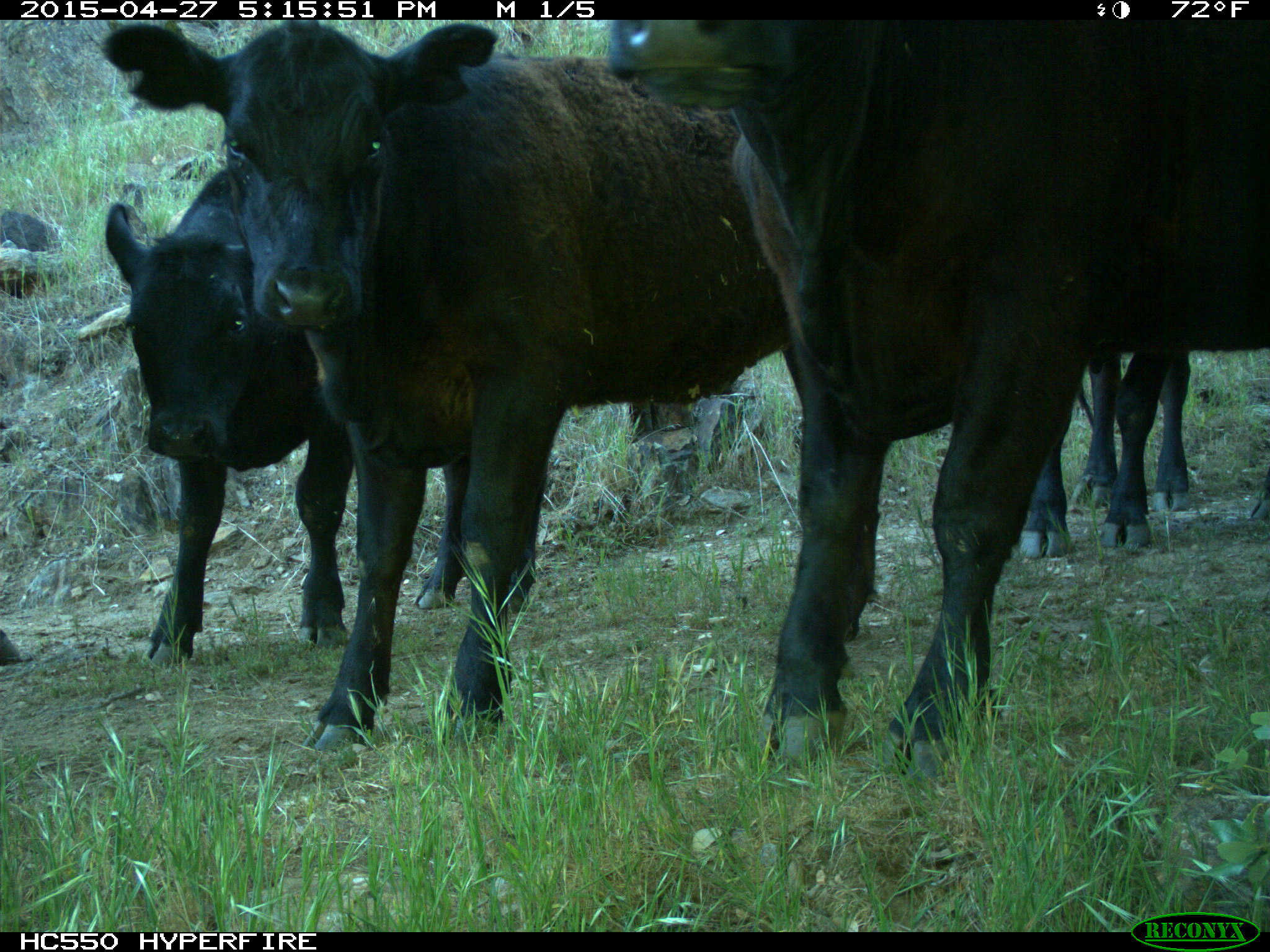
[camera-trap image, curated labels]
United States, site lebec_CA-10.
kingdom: Animalia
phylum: Chordata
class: Mammalia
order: Artiodactyla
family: Bovidae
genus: Bos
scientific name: Bos taurus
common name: domestic cow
Bos taurus (domestic cow).